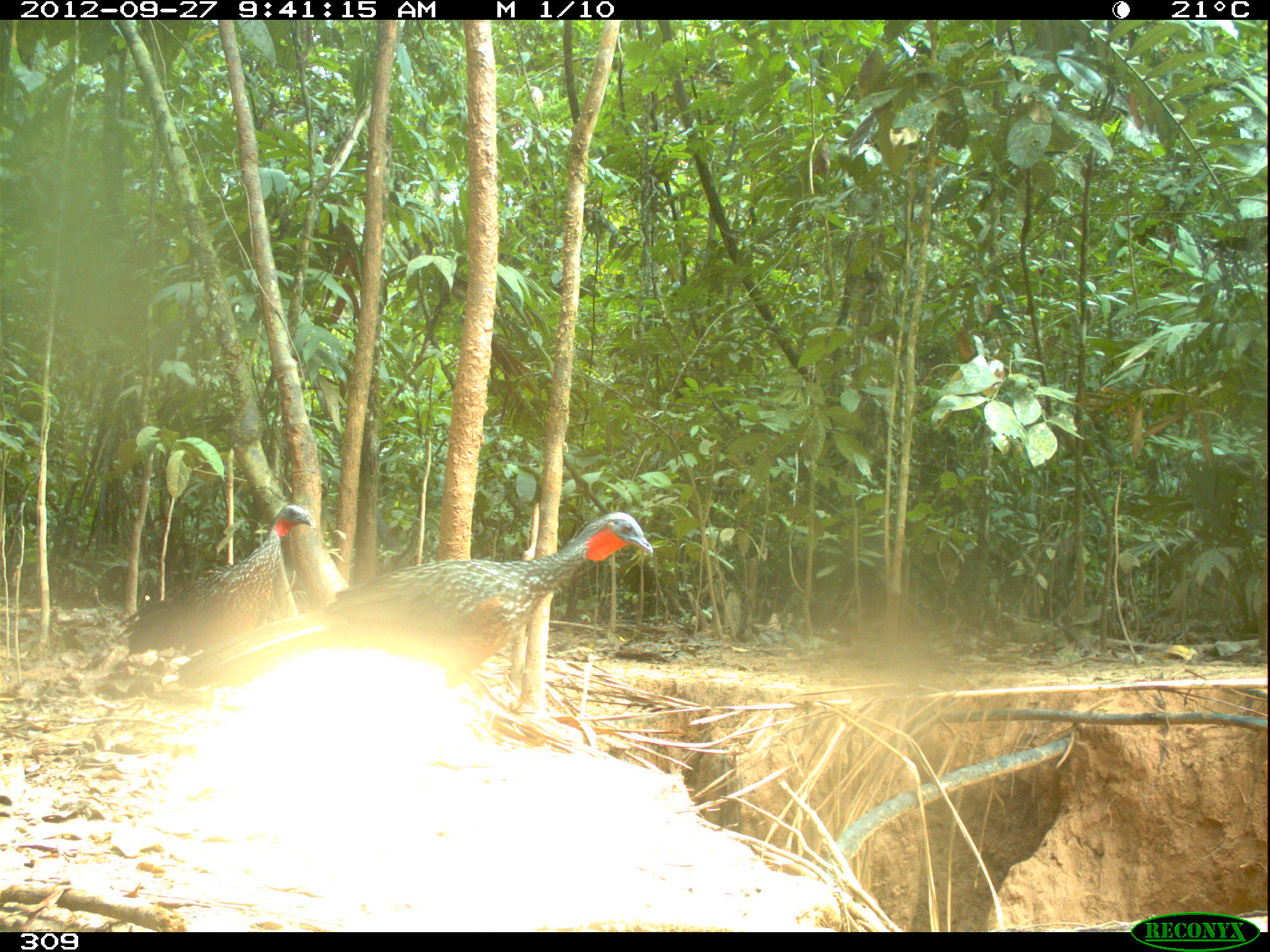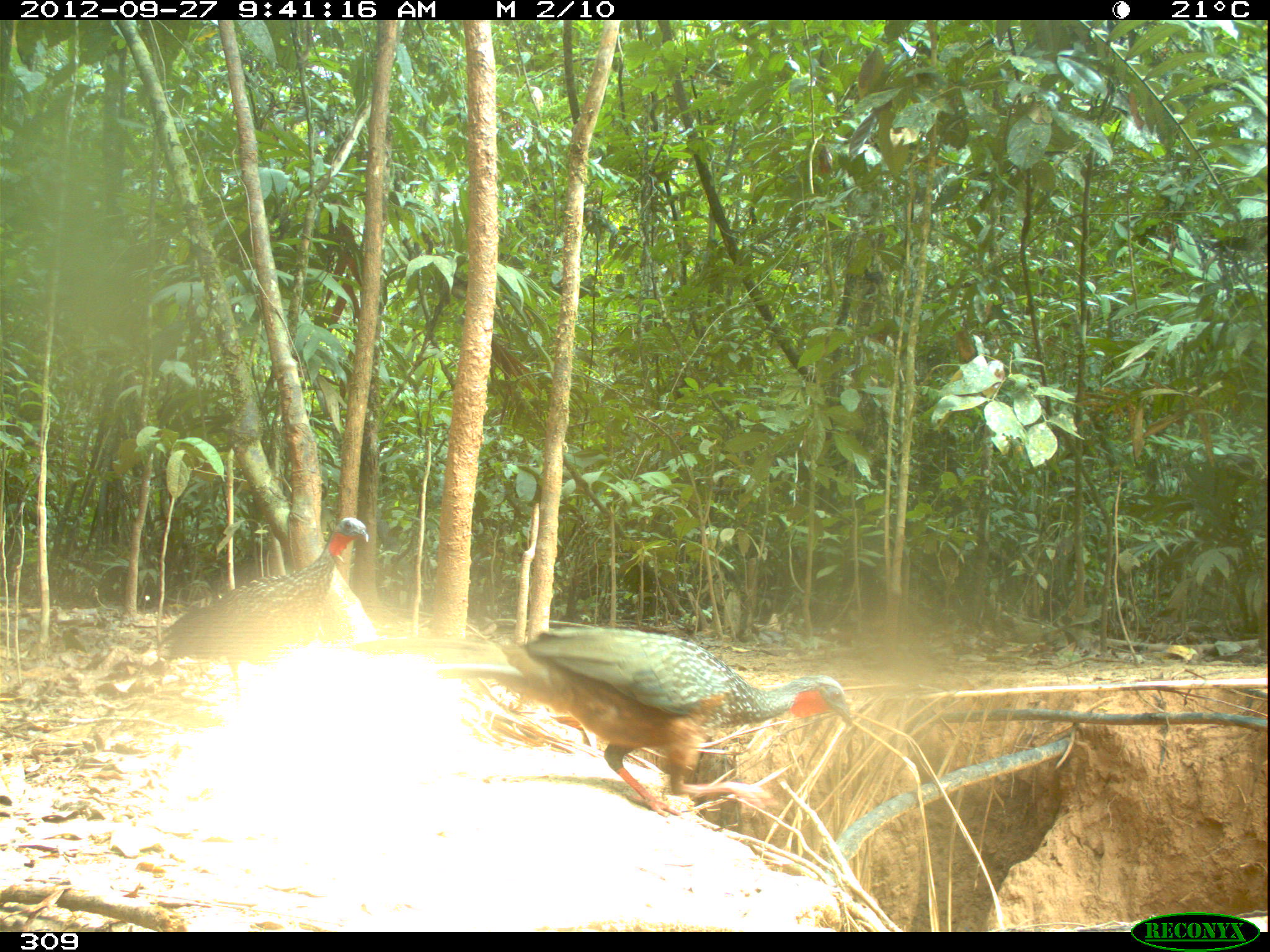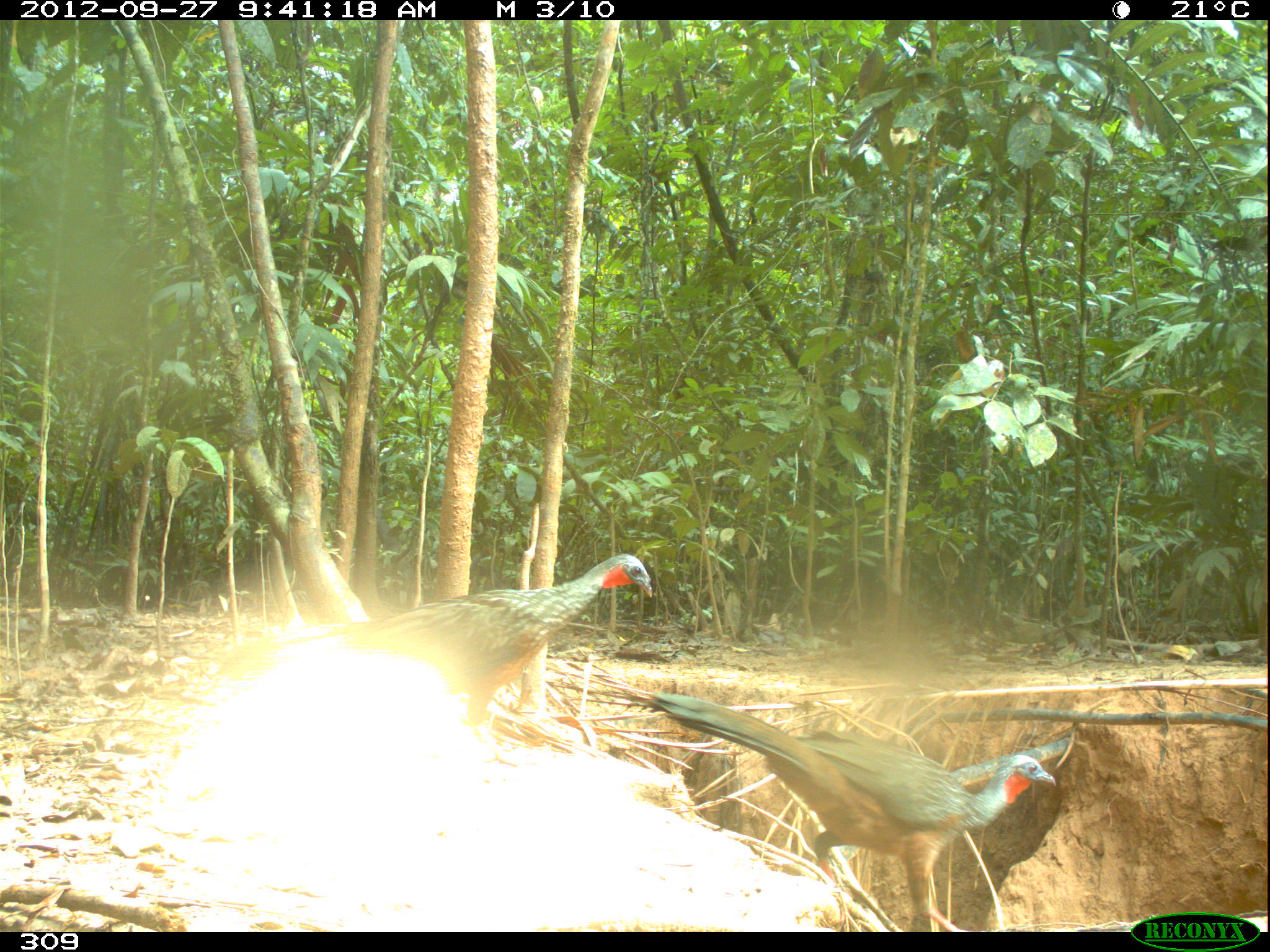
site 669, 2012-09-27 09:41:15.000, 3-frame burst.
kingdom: Animalia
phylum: Chordata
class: Aves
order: Galliformes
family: Cracidae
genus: Penelope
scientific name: Penelope jacquacu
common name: spix's guan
Penelope jacquacu (spix's guan).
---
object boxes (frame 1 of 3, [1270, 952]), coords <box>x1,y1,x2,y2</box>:
penelope jacquacu: <box>175,510,652,689</box>; <box>115,505,312,652</box>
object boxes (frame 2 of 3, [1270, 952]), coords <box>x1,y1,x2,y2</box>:
penelope jacquacu: <box>352,626,850,817</box>; <box>158,517,368,696</box>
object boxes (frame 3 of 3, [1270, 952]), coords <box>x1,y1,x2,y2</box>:
penelope jacquacu: <box>642,691,1053,928</box>; <box>220,553,650,764</box>